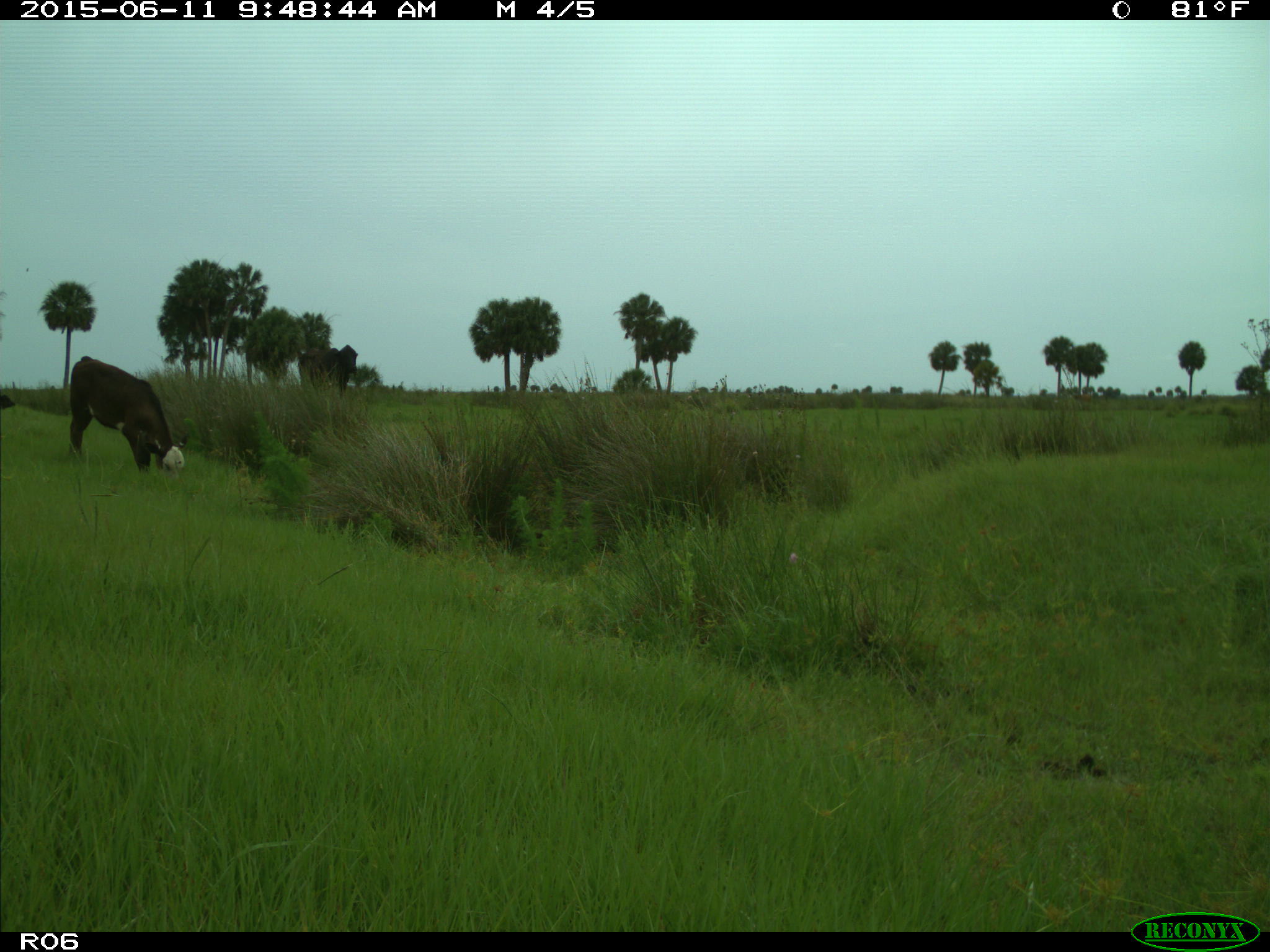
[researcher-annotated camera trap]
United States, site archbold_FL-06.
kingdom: Animalia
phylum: Chordata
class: Mammalia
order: Artiodactyla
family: Bovidae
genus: Bos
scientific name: Bos taurus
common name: domestic cow